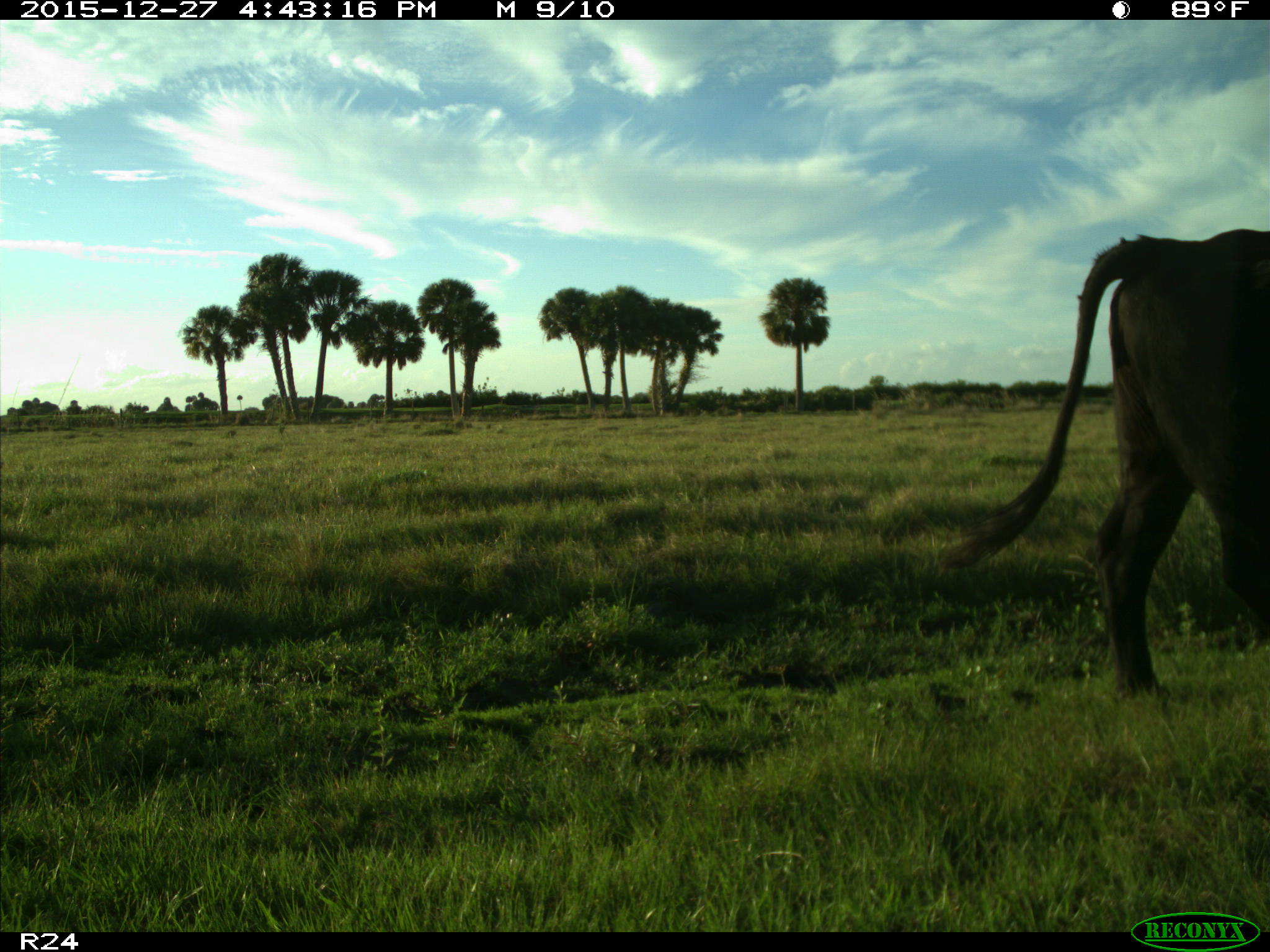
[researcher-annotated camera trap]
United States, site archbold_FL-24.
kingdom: Animalia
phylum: Chordata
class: Mammalia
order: Artiodactyla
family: Bovidae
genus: Bos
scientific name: Bos taurus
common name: domestic cow